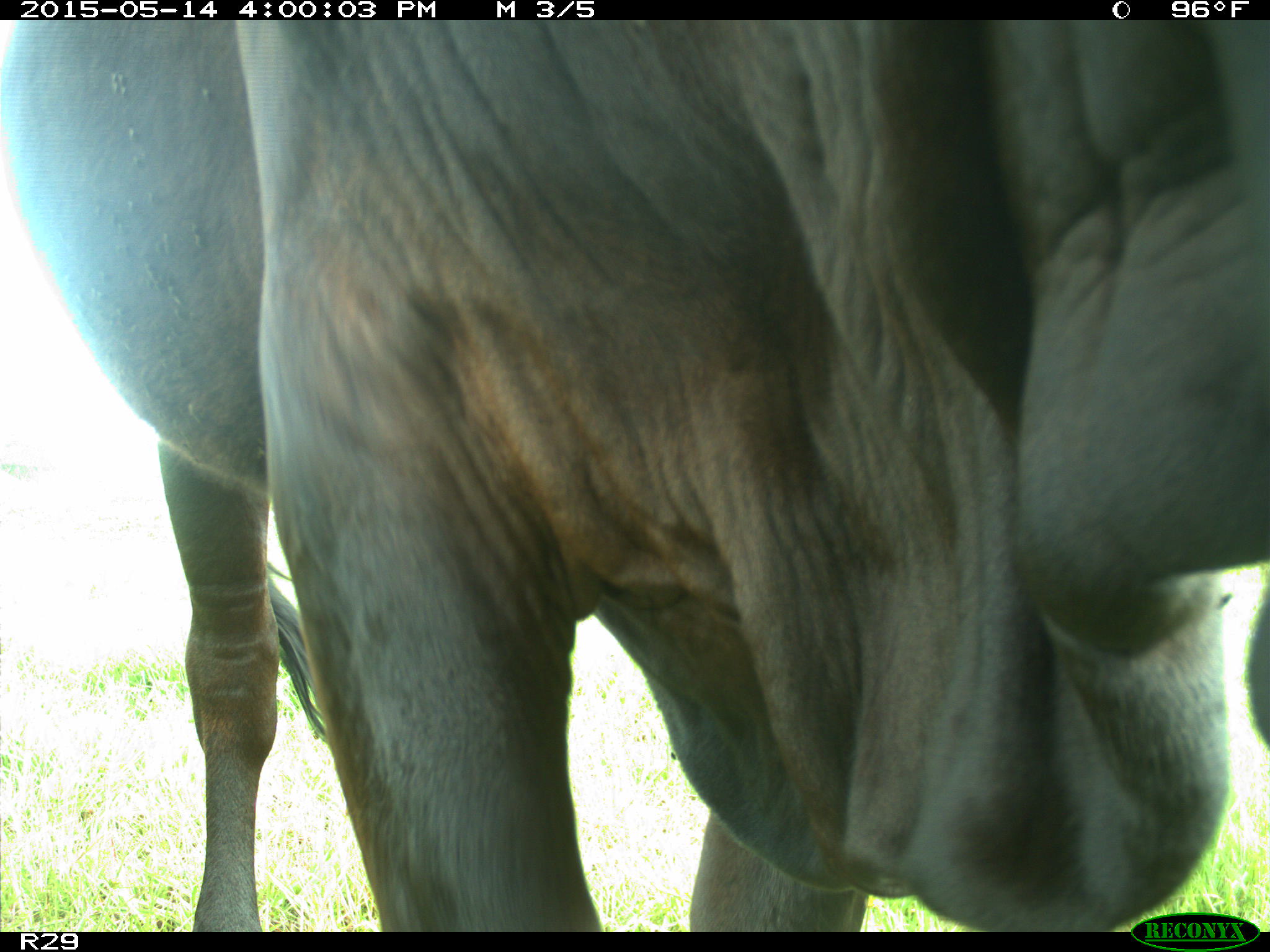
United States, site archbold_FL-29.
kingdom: Animalia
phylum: Chordata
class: Mammalia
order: Artiodactyla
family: Bovidae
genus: Bos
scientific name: Bos taurus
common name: domestic cow